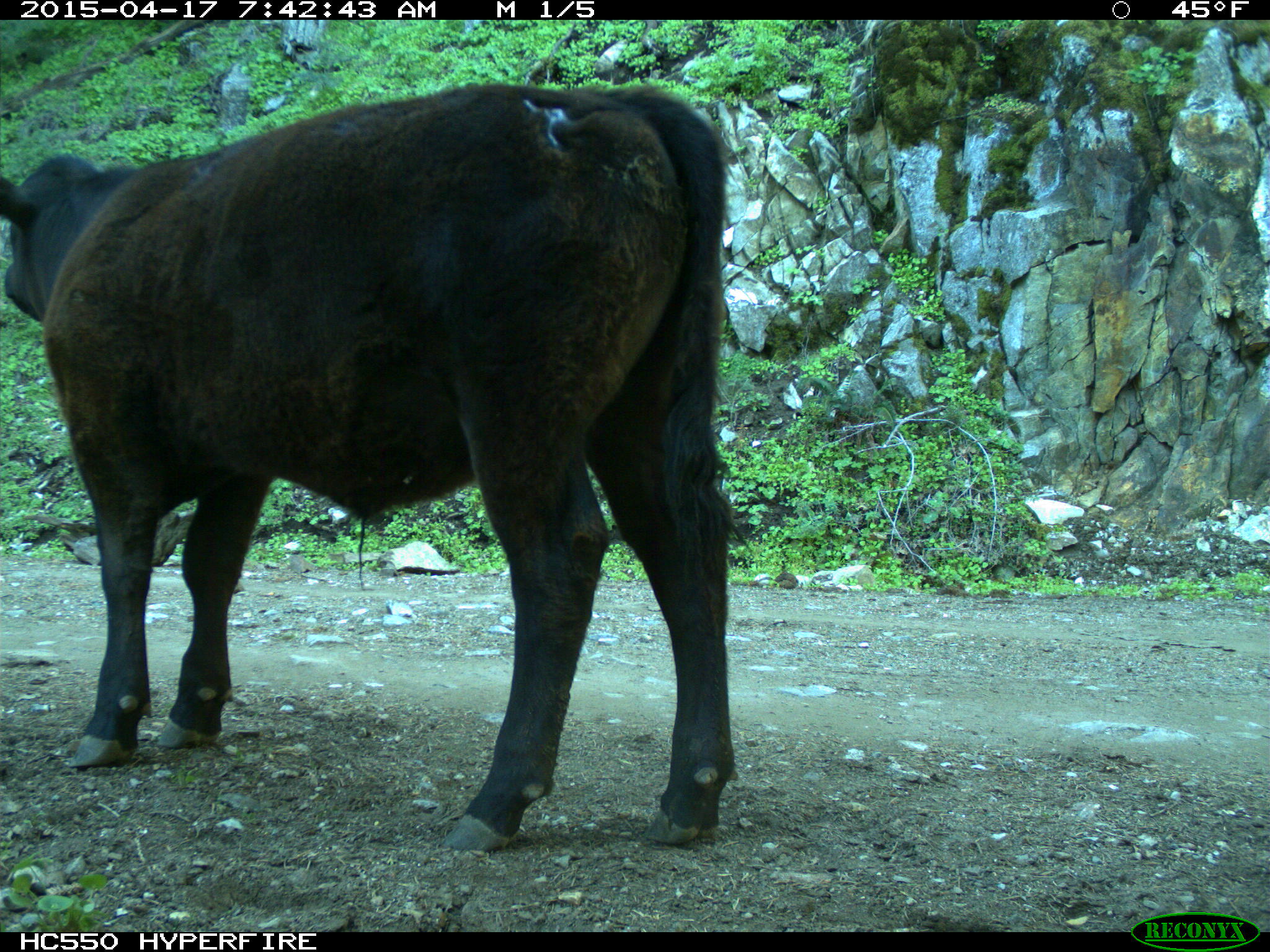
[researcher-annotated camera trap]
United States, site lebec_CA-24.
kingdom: Animalia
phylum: Chordata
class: Mammalia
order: Artiodactyla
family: Bovidae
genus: Bos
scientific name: Bos taurus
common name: domestic cow